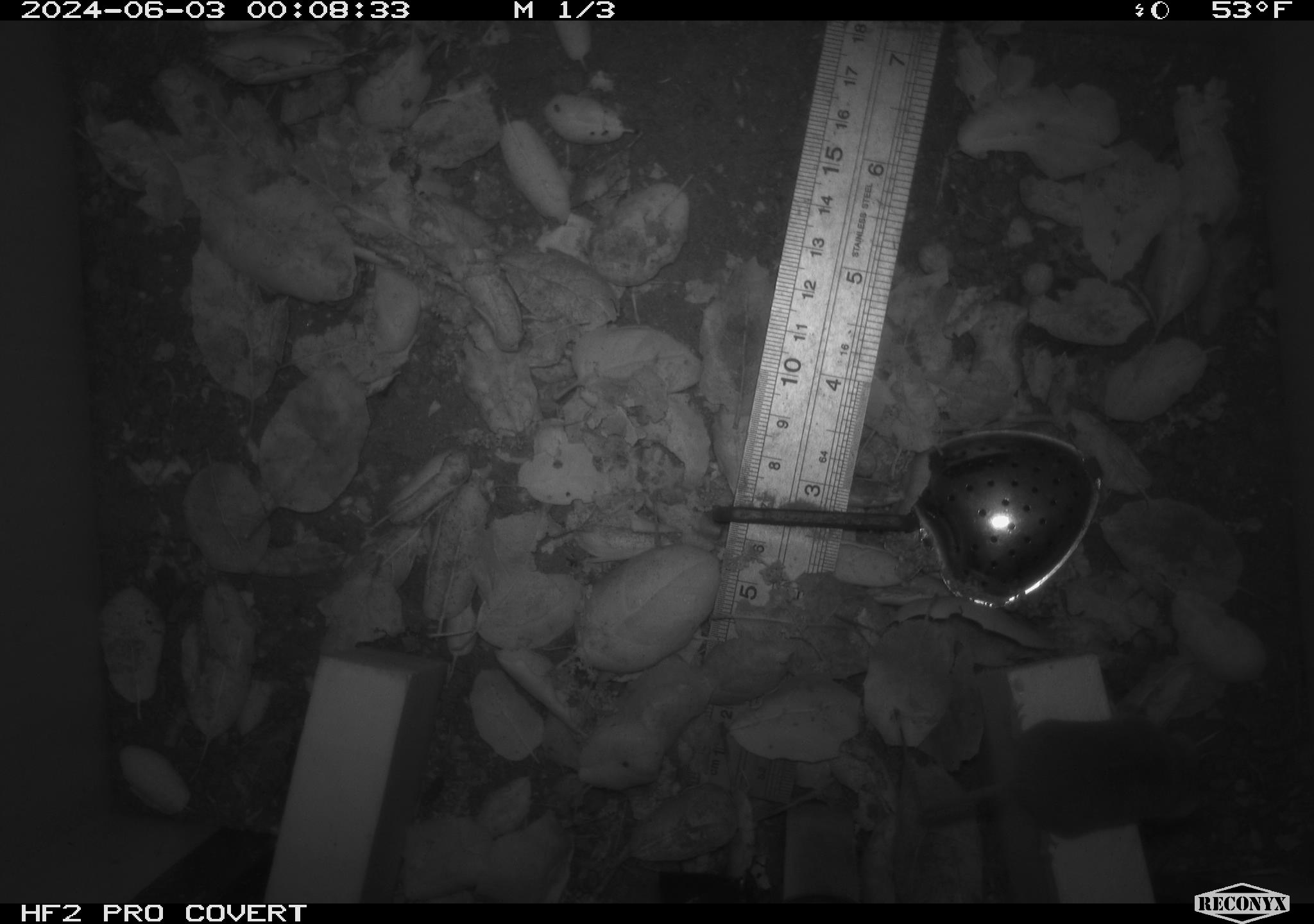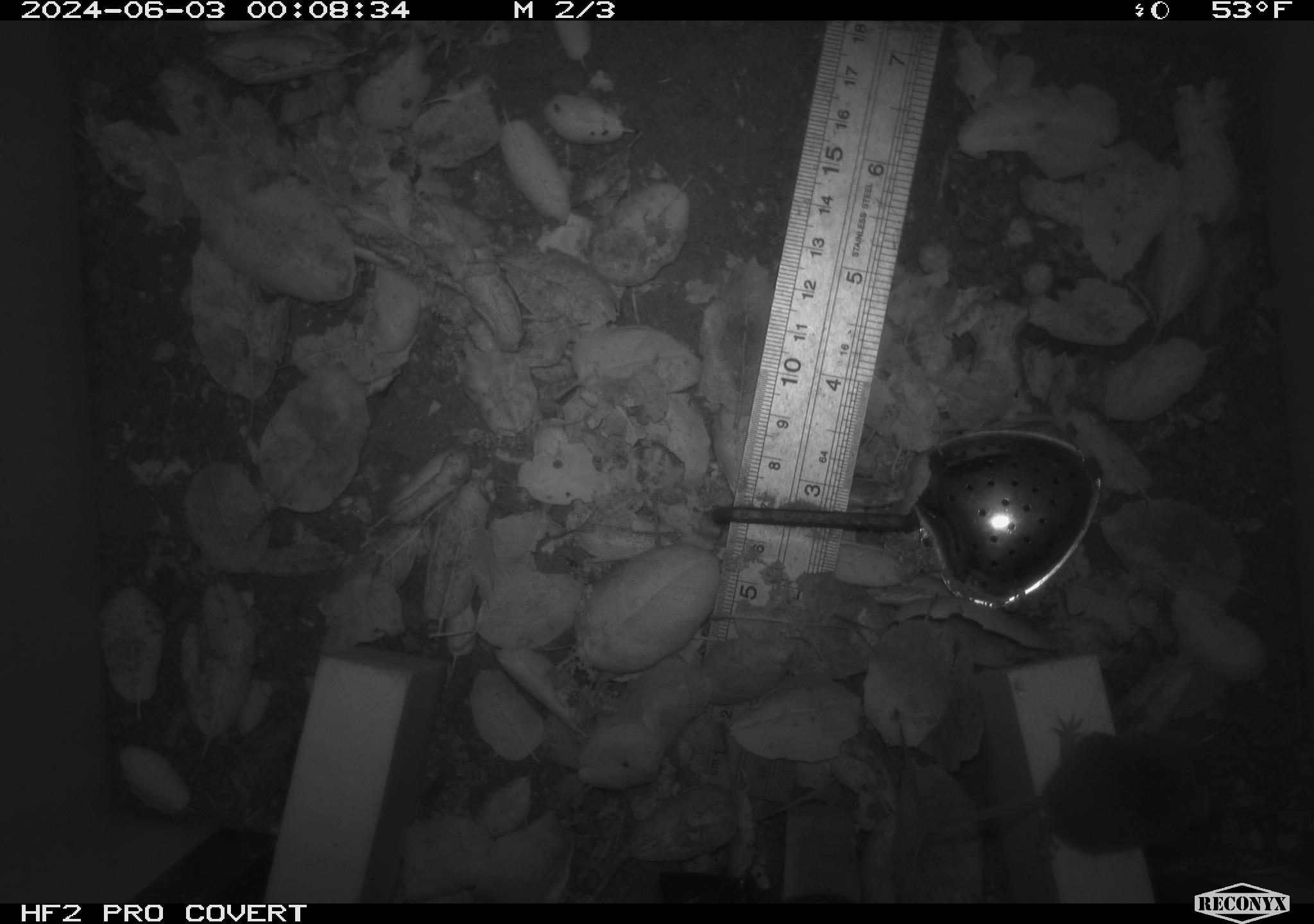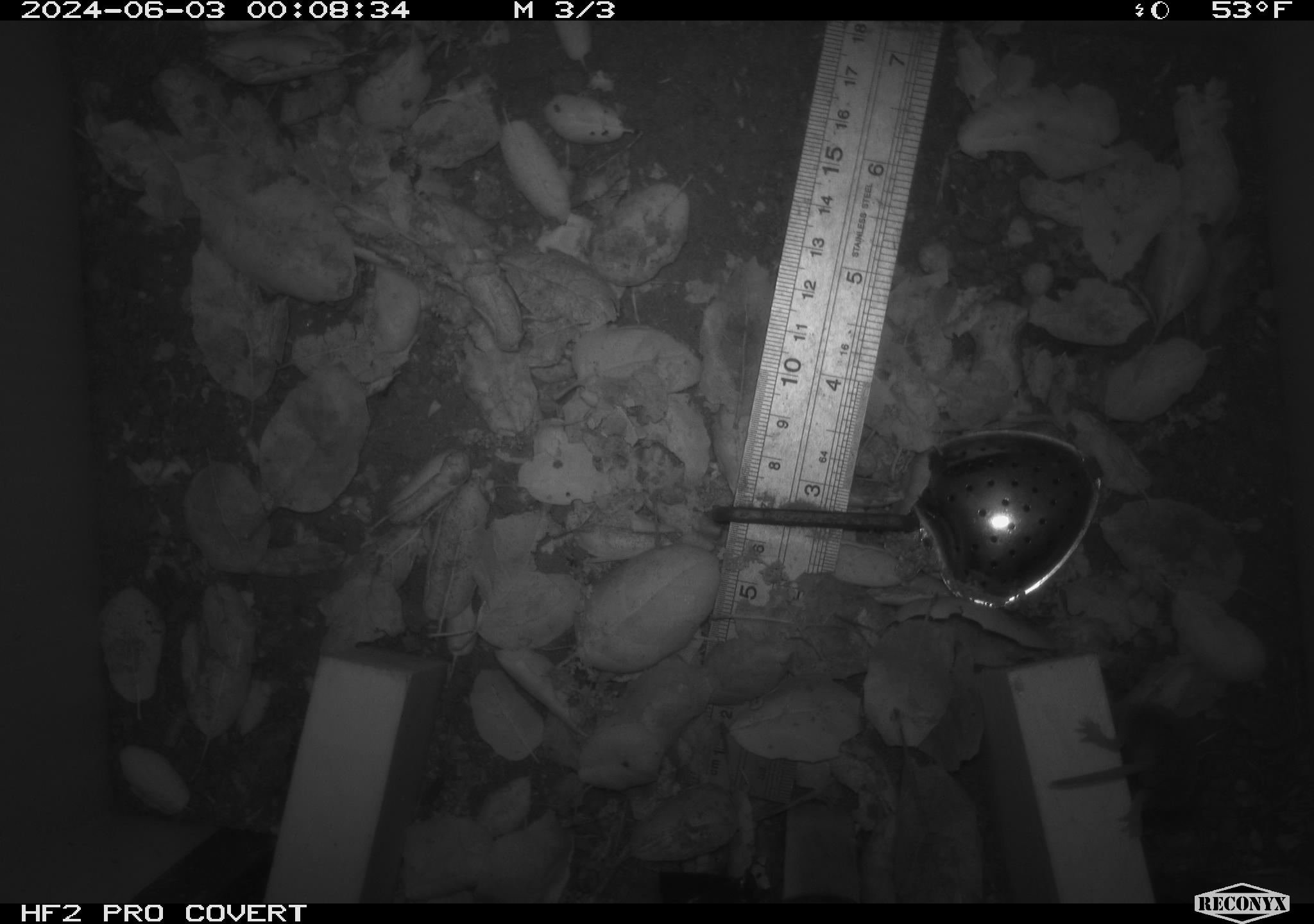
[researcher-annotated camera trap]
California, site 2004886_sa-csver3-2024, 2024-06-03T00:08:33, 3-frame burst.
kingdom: Animalia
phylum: Chordata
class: Mammalia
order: Rodentia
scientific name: Rodentia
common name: rodent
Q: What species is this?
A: Rodent (Rodentia).